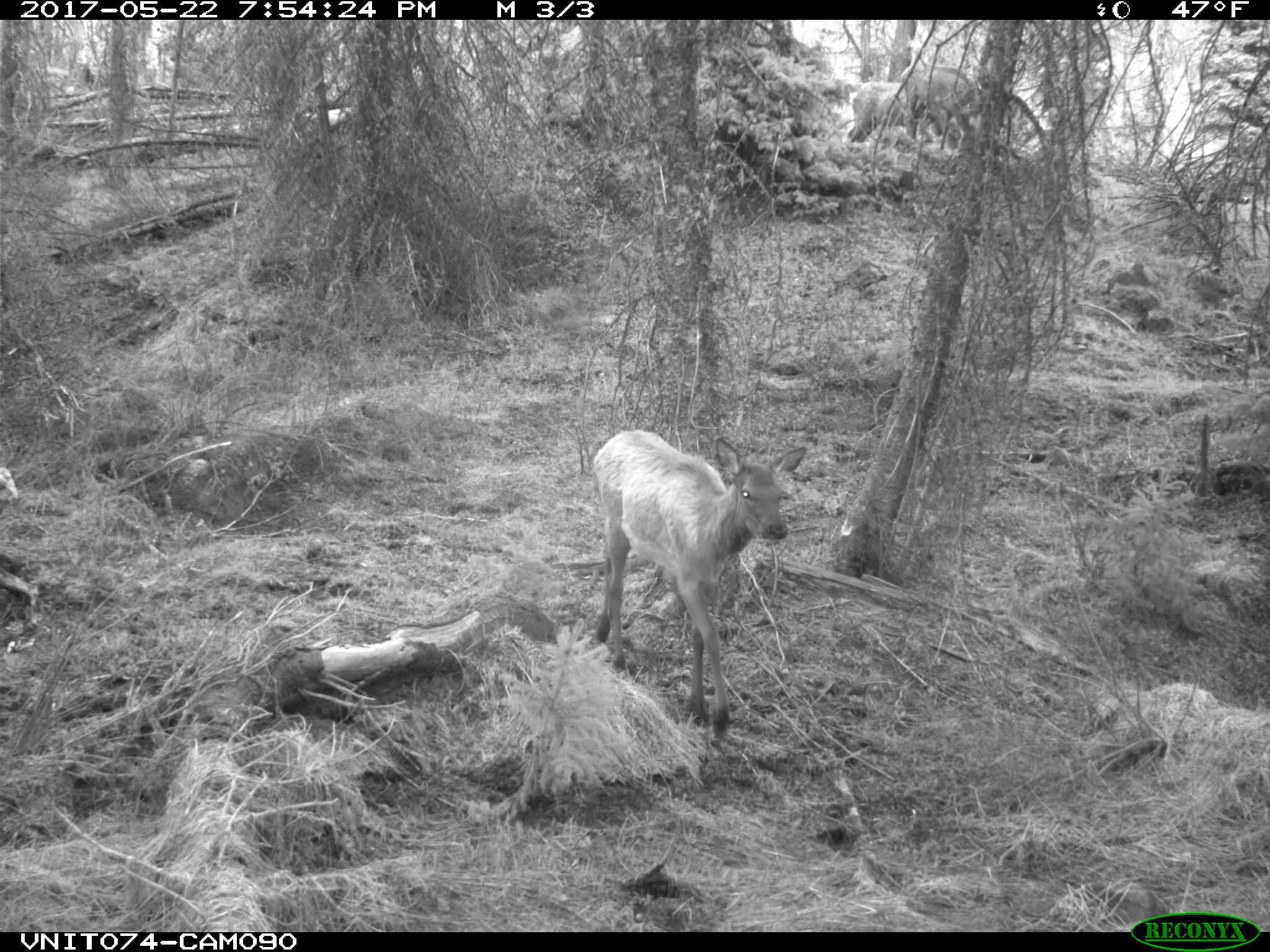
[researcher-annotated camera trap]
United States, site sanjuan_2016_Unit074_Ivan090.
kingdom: Animalia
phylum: Chordata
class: Mammalia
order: Artiodactyla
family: Cervidae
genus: Cervus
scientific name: Cervus elaphus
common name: red deer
Cervus elaphus (red deer).